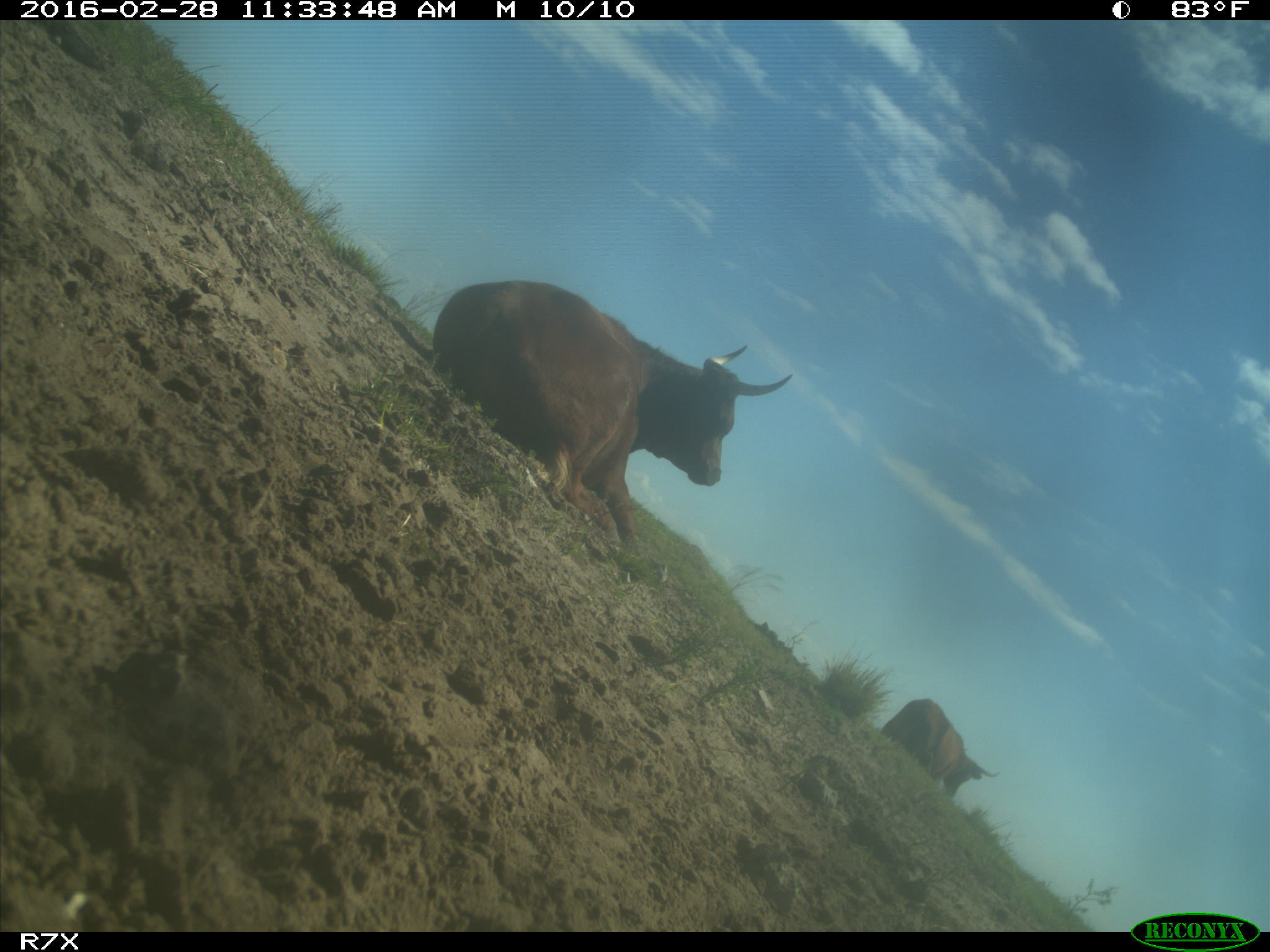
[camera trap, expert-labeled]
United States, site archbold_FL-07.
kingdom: Animalia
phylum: Chordata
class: Mammalia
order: Artiodactyla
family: Bovidae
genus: Bos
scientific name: Bos taurus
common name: domestic cow